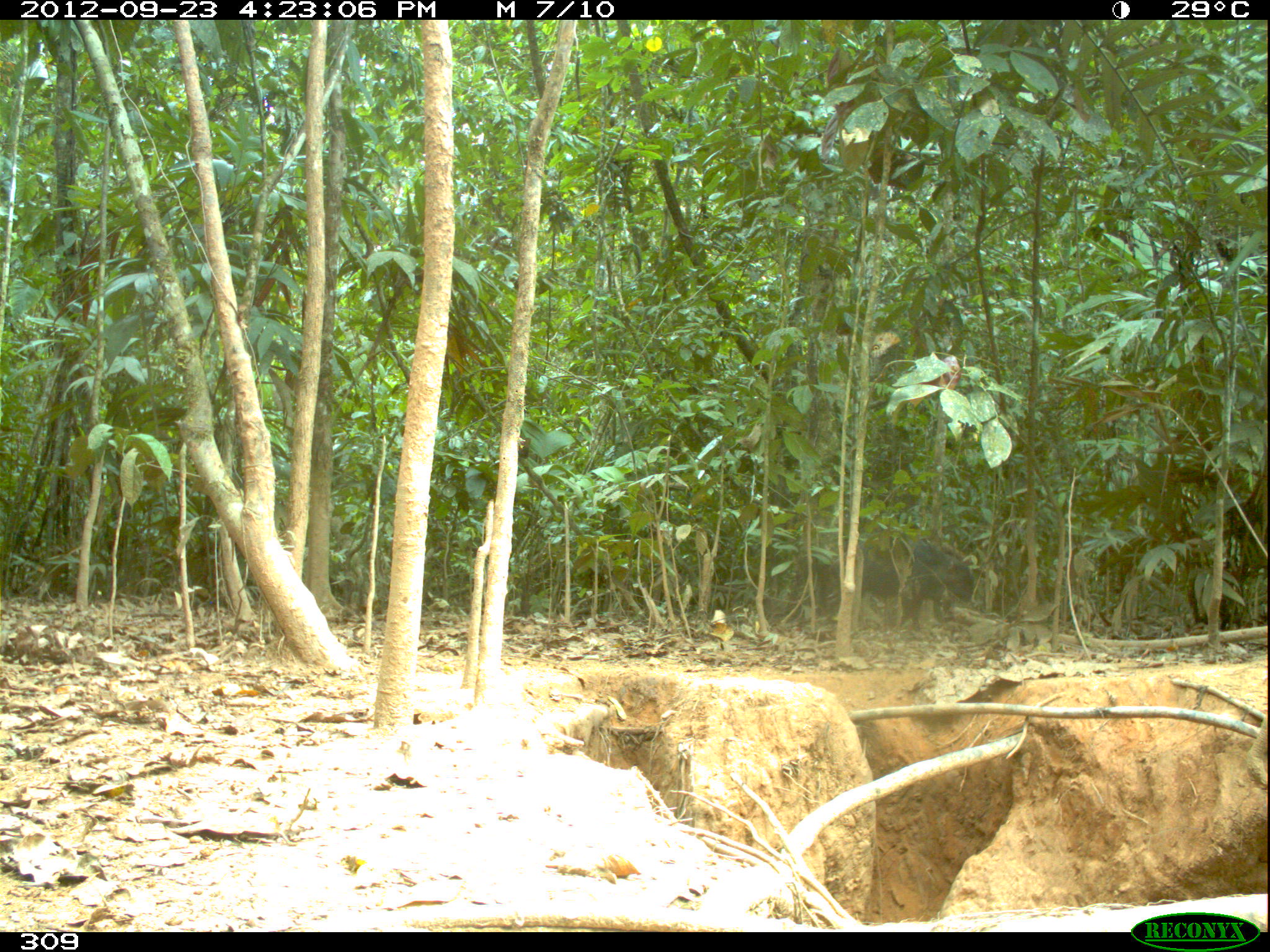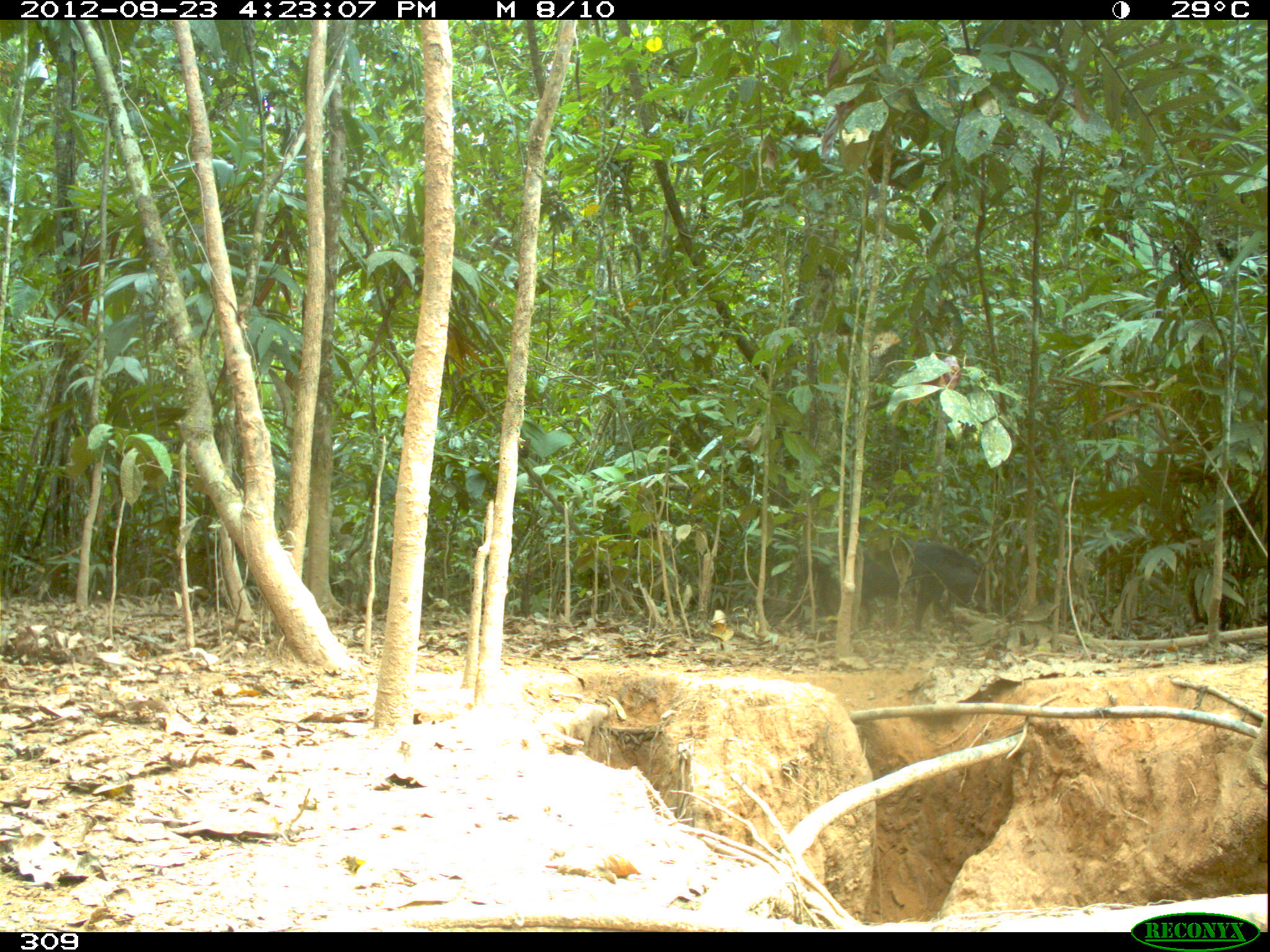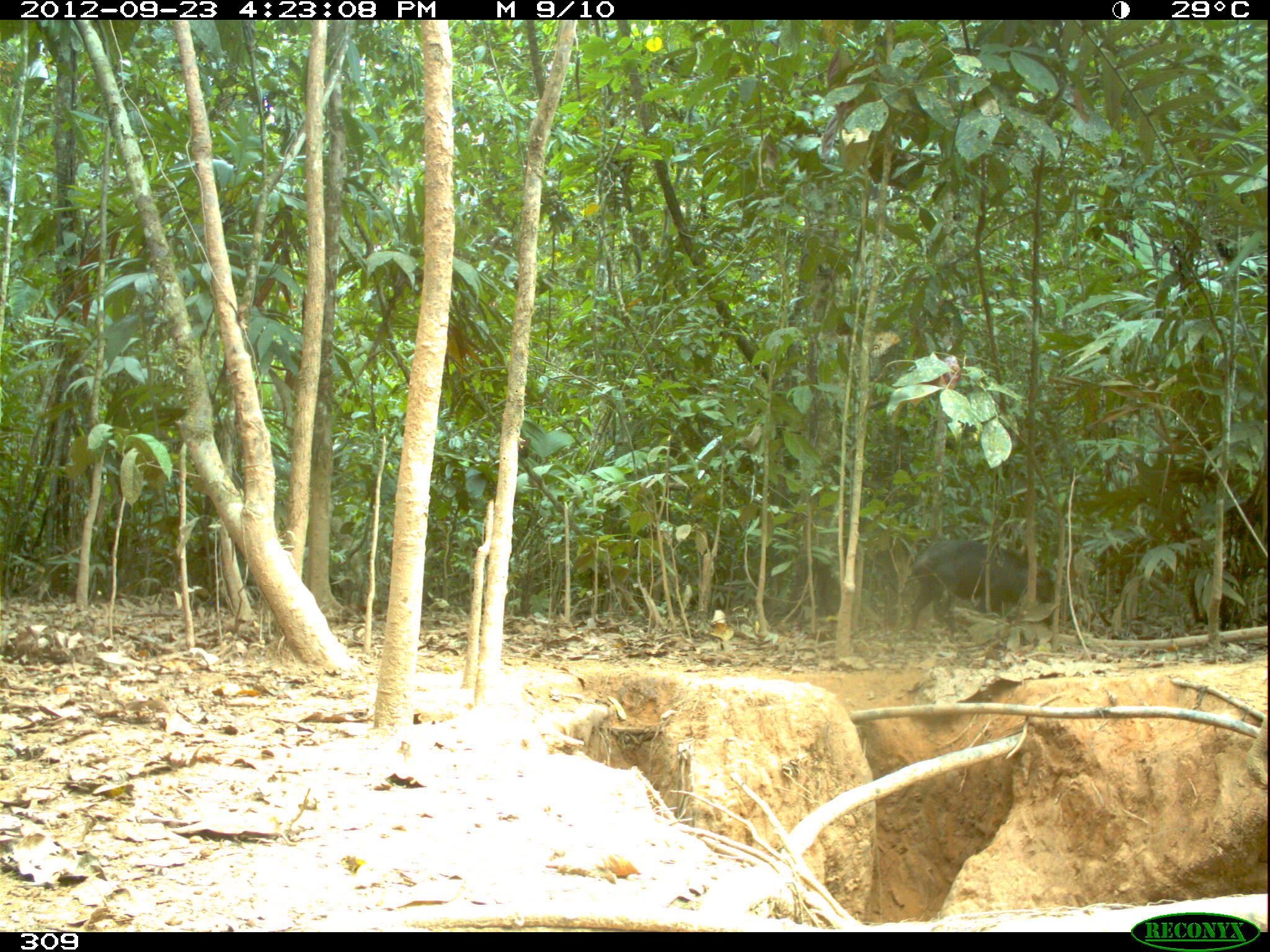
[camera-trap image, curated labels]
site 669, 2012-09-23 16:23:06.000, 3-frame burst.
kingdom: Animalia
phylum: Chordata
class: Mammalia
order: Artiodactyla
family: Tayassuidae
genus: Tayassu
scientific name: Tayassu pecari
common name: white-lipped peccary